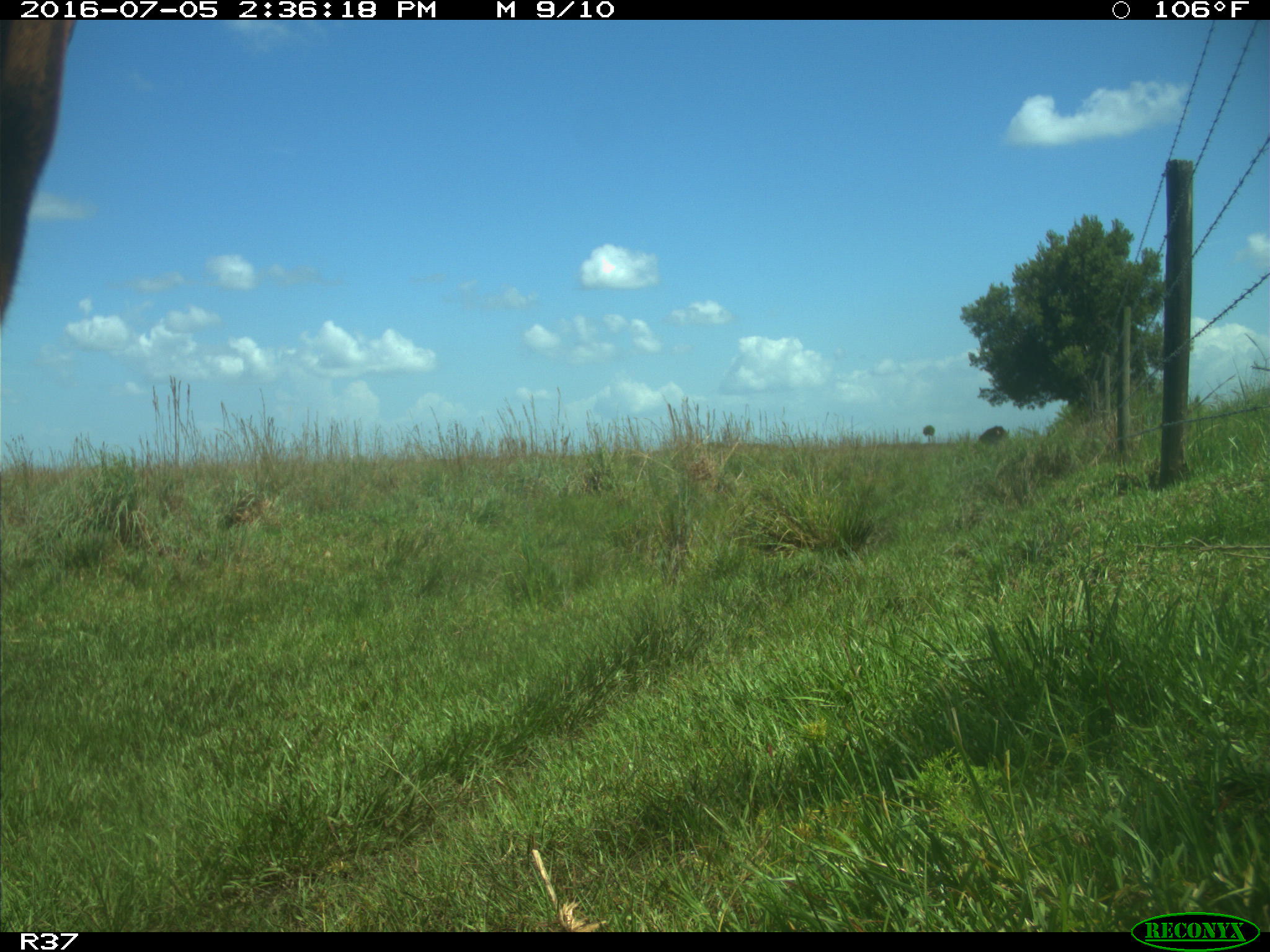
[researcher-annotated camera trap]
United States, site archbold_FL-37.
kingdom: Animalia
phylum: Chordata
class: Mammalia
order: Artiodactyla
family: Bovidae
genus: Bos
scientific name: Bos taurus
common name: domestic cow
Bos taurus (domestic cow).